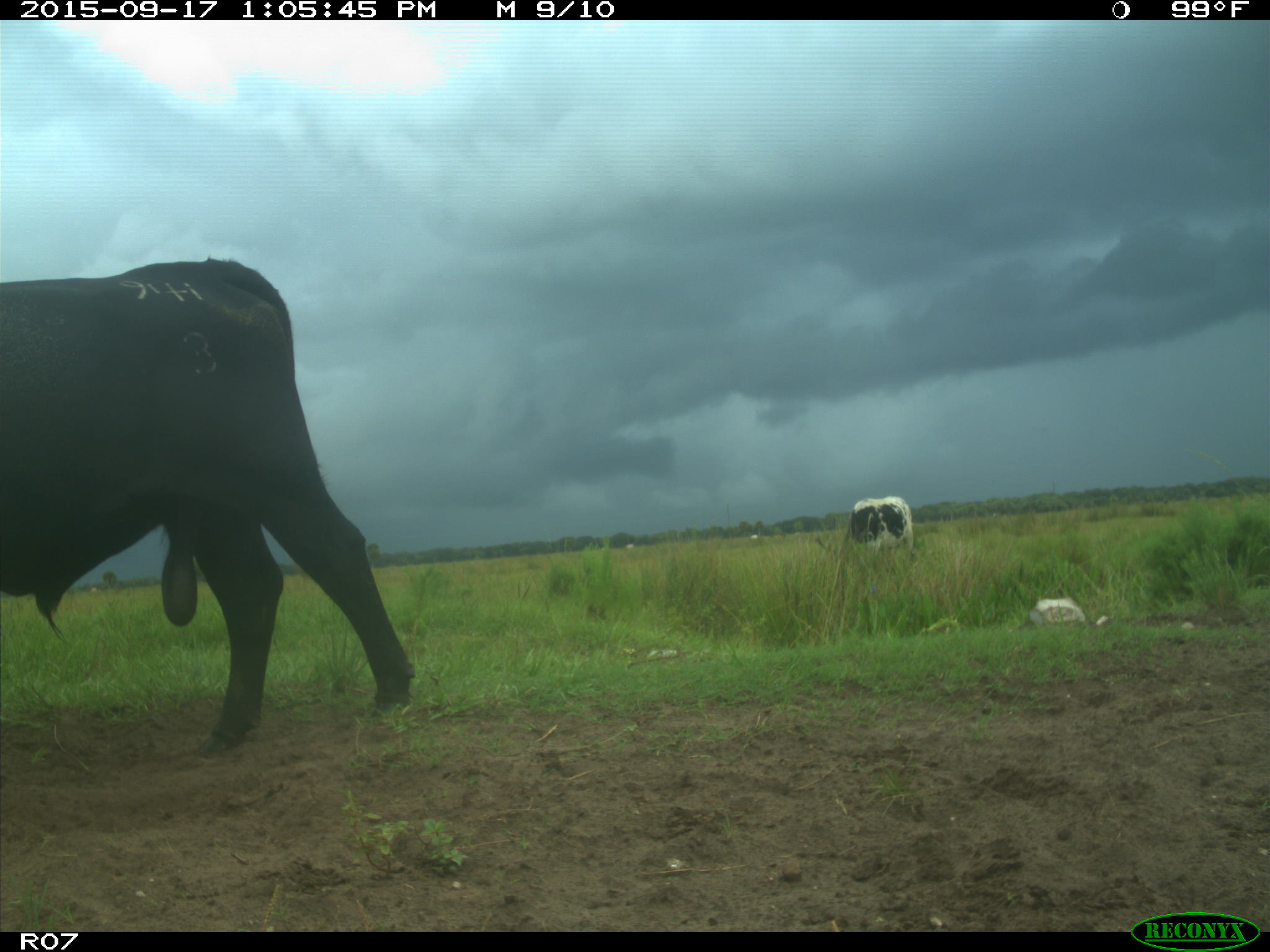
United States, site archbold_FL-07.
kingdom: Animalia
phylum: Chordata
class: Mammalia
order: Artiodactyla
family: Bovidae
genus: Bos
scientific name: Bos taurus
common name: domestic cow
Bos taurus (domestic cow).